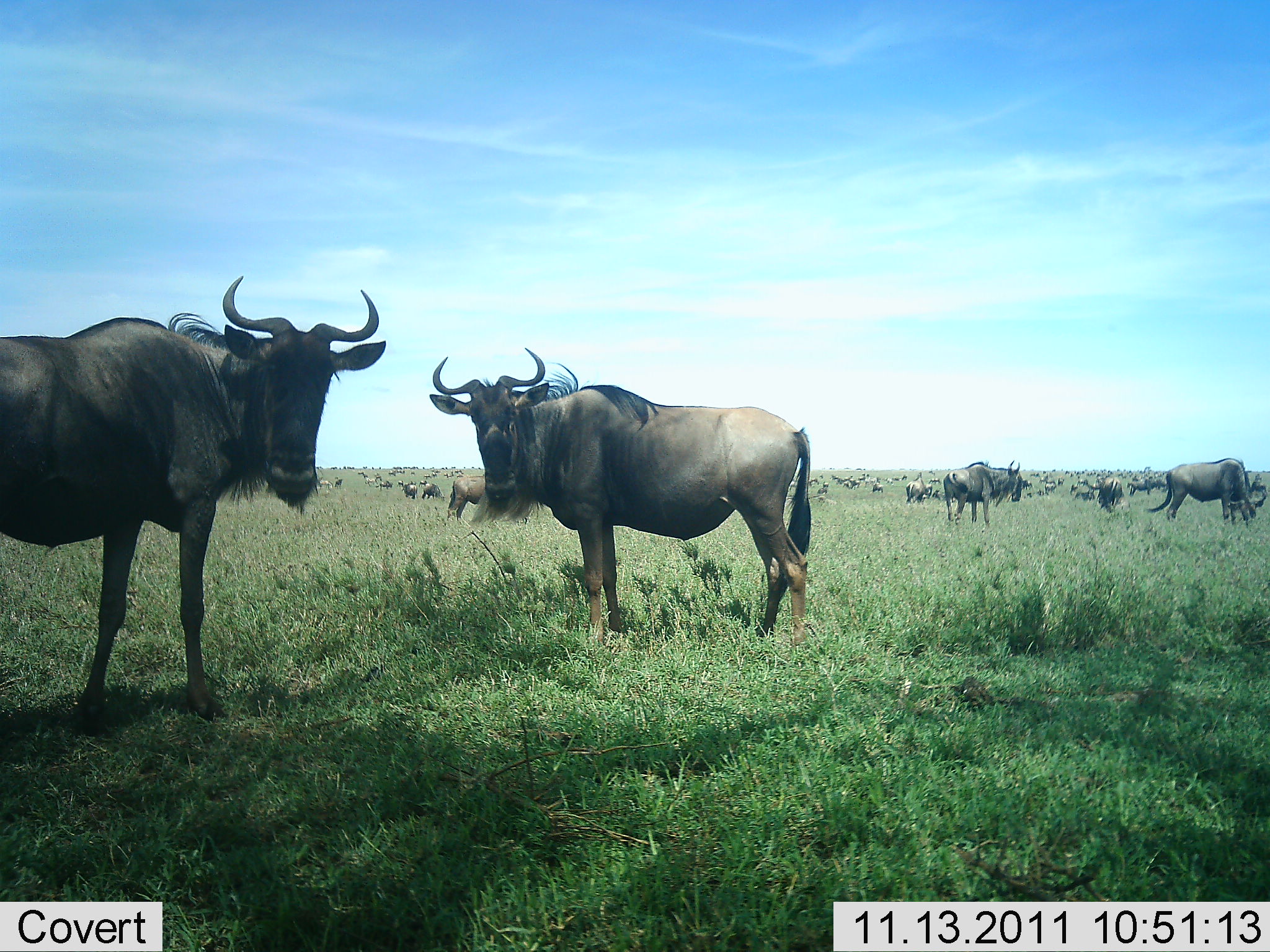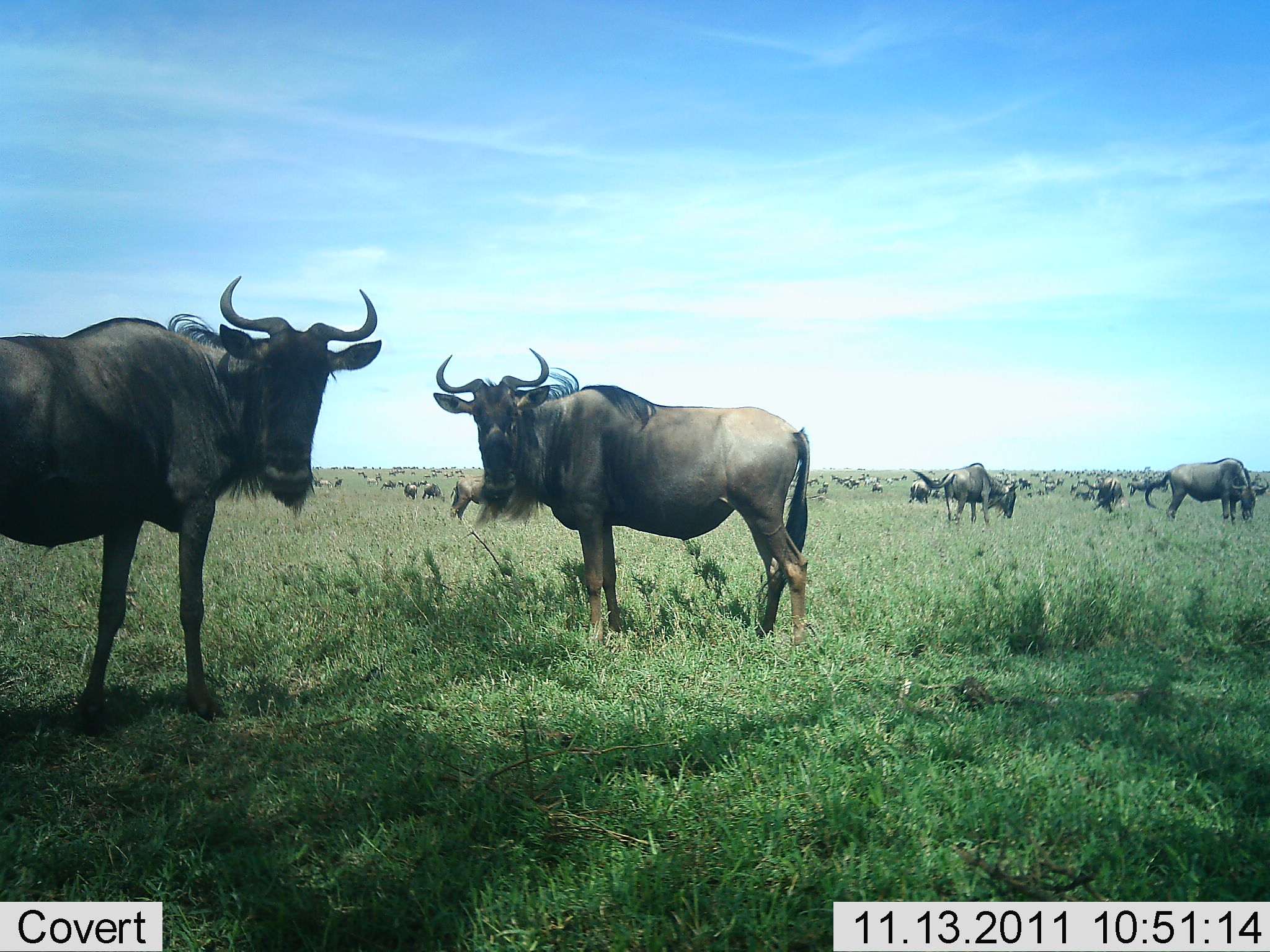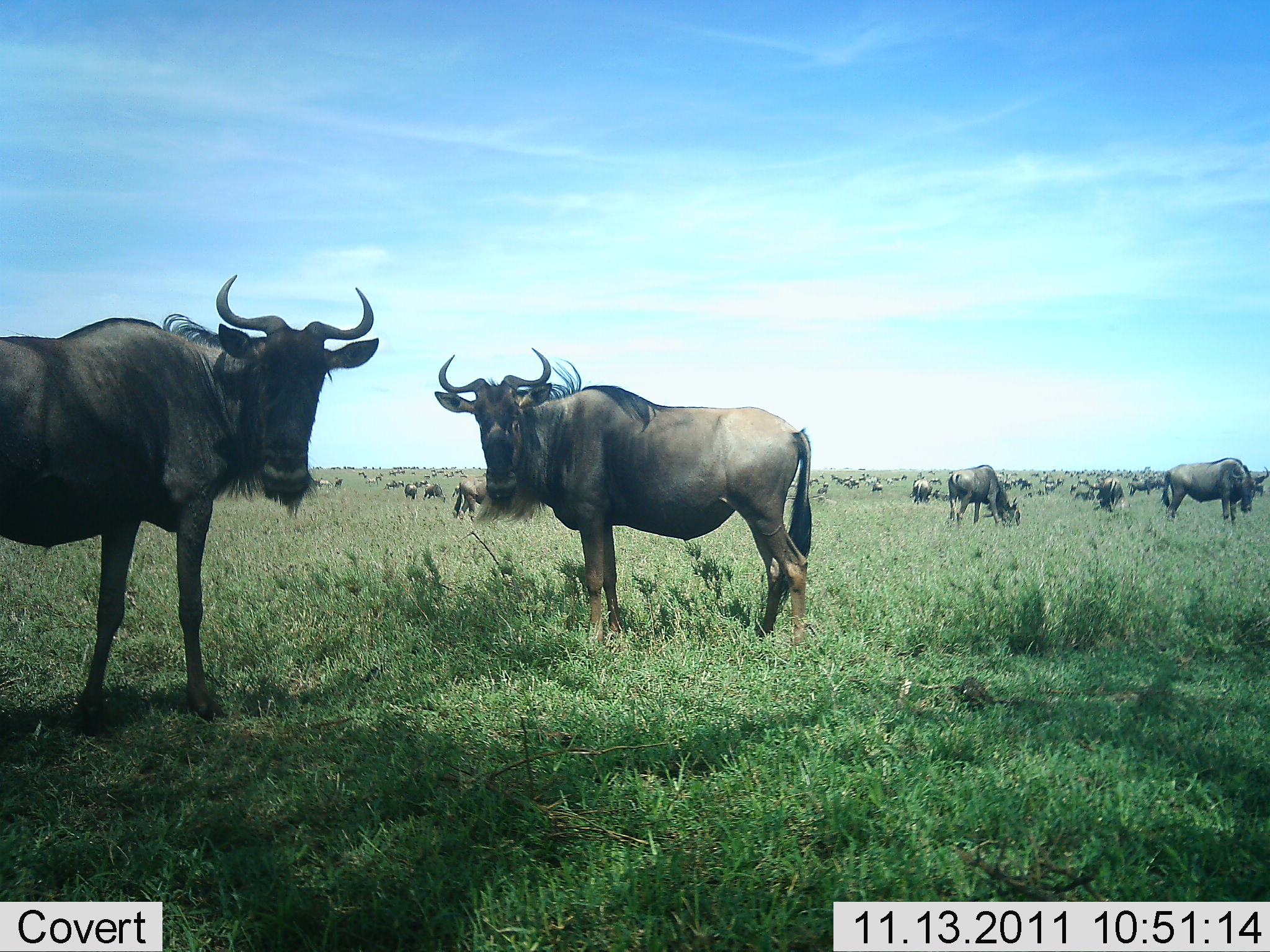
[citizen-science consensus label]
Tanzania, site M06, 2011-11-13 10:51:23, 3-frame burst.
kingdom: Animalia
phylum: Chordata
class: Mammalia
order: Artiodactyla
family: Bovidae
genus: Connochaetes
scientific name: Connochaetes taurinus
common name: blue wildebeest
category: wildebeest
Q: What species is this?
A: Wildebeest (blue wildebeest) (Connochaetes taurinus).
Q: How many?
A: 11-50.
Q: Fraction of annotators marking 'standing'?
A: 91%.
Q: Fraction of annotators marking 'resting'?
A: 0%.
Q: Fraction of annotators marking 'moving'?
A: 27%.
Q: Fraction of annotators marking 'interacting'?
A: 0%.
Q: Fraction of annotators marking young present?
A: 0%.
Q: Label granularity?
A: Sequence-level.